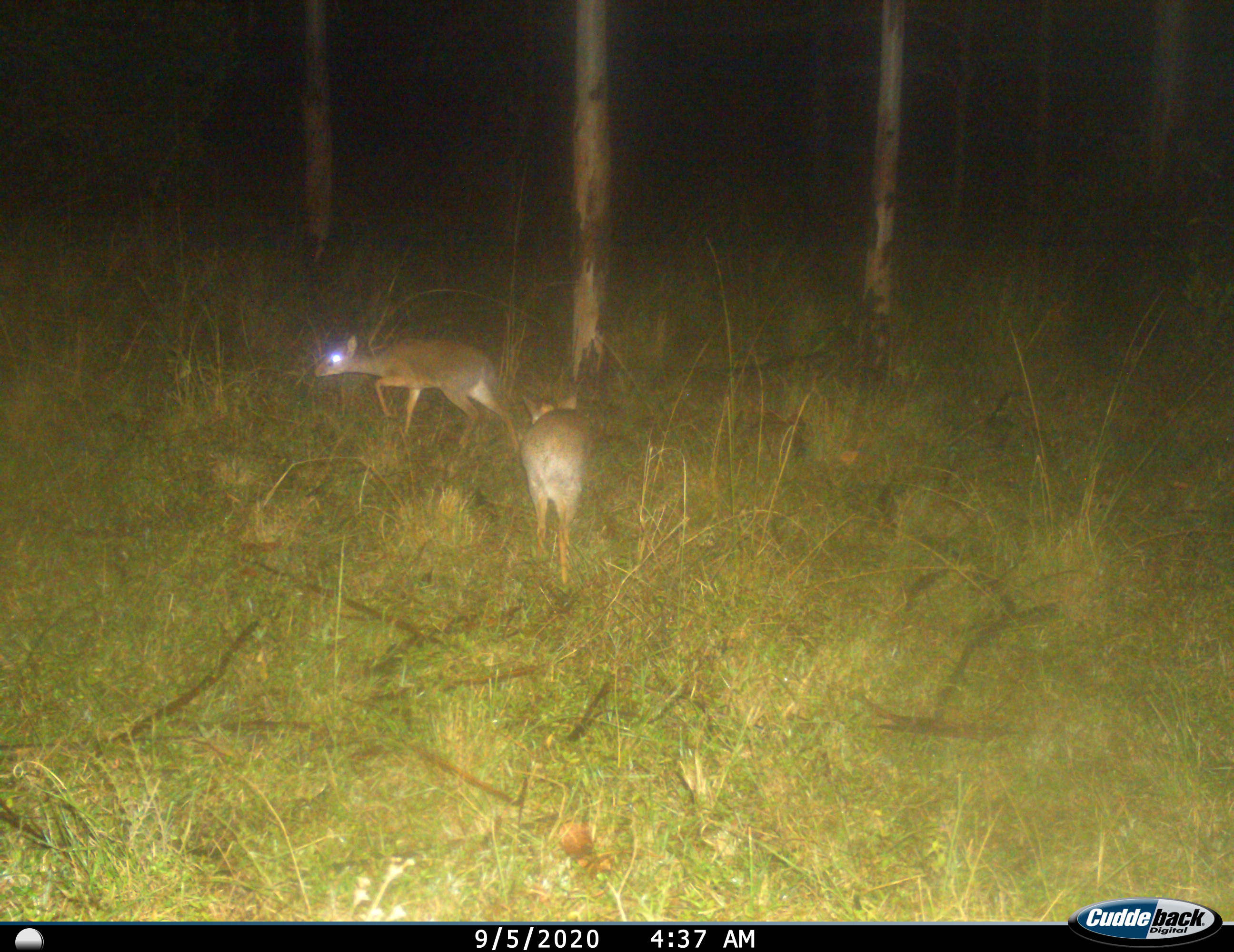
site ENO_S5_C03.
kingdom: Animalia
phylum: Chordata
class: Mammalia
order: Artiodactyla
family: Bovidae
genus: Madoqua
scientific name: Madoqua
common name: dik-dik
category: dikdik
Dikdik (dik-dik) (Madoqua), count 2. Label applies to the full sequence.